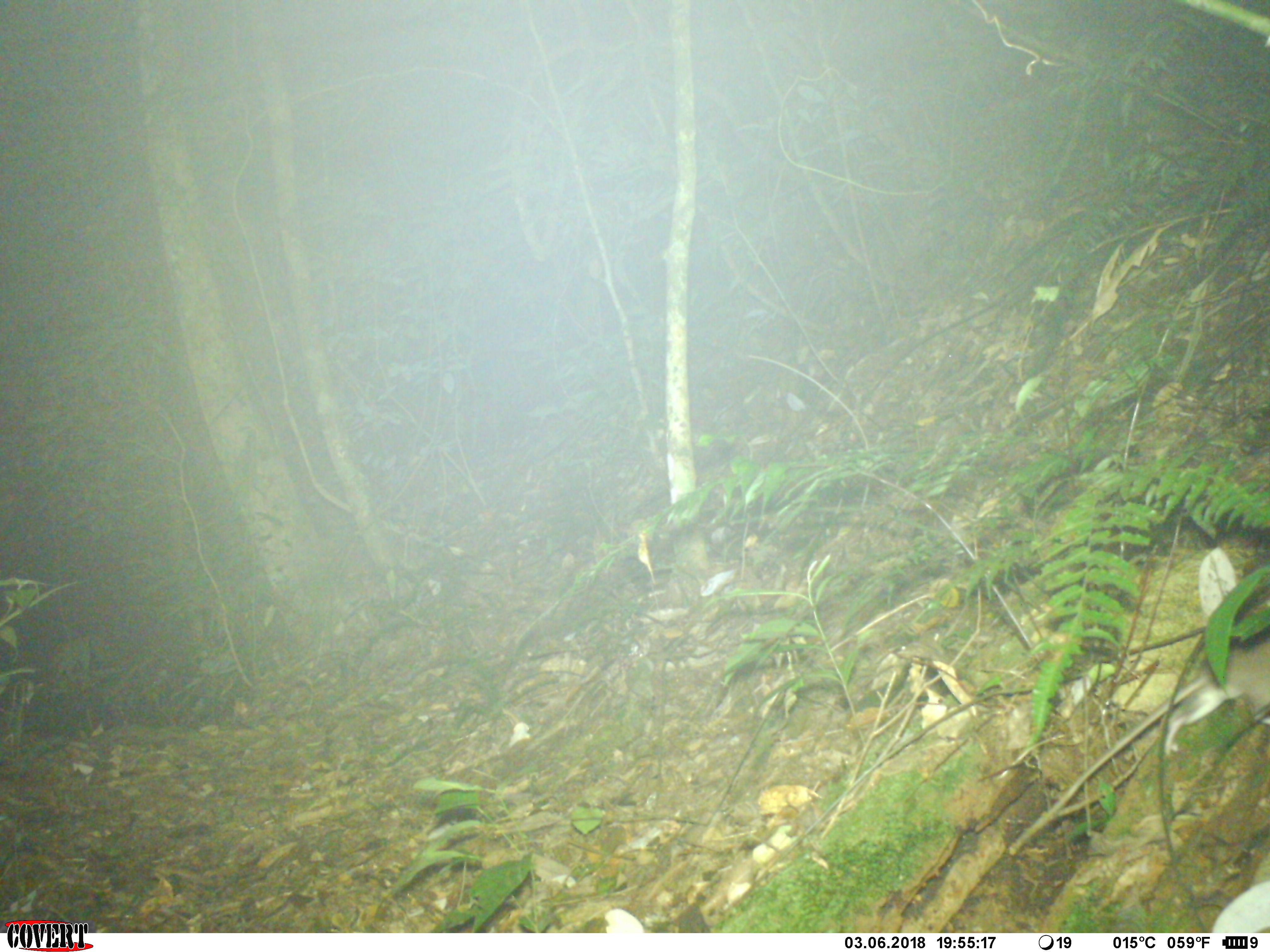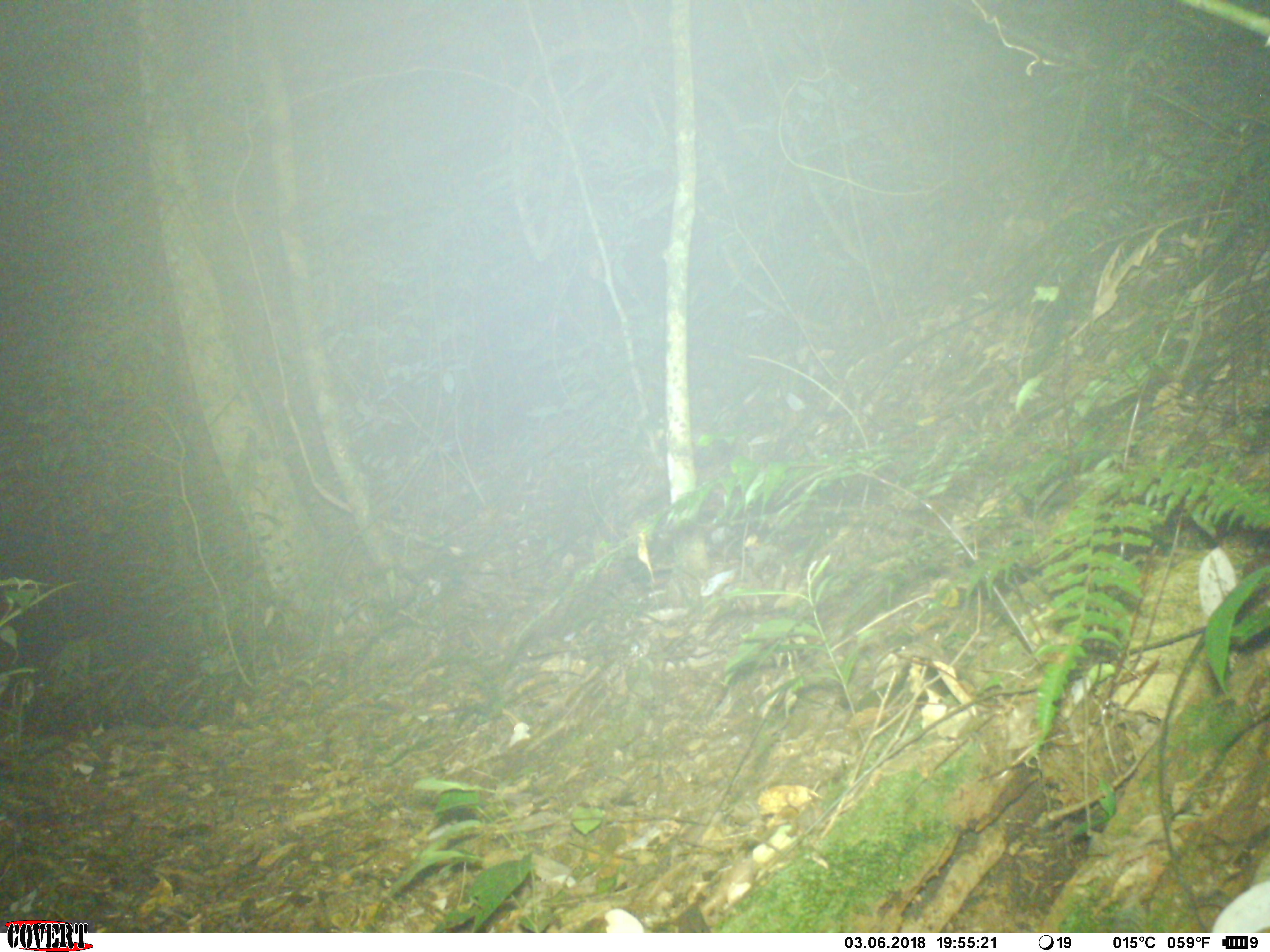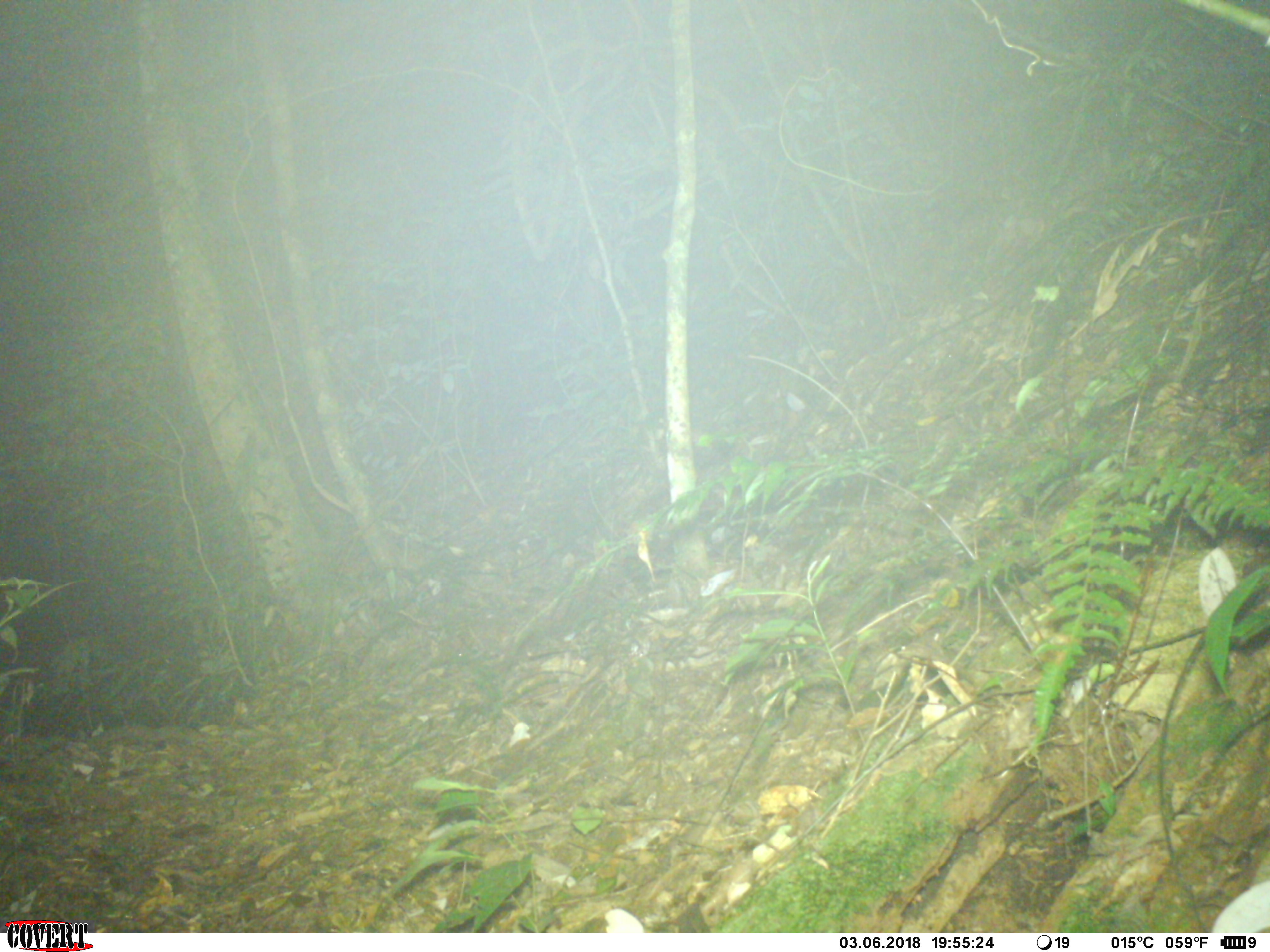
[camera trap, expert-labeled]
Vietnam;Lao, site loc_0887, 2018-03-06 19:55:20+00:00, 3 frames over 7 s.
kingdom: Animalia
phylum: Chordata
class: Mammalia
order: Rodentia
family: Muridae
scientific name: Muridae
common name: old-world mice and rats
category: unidentified murid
Unidentified murid (old-world mice and rats) (Muridae). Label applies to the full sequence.